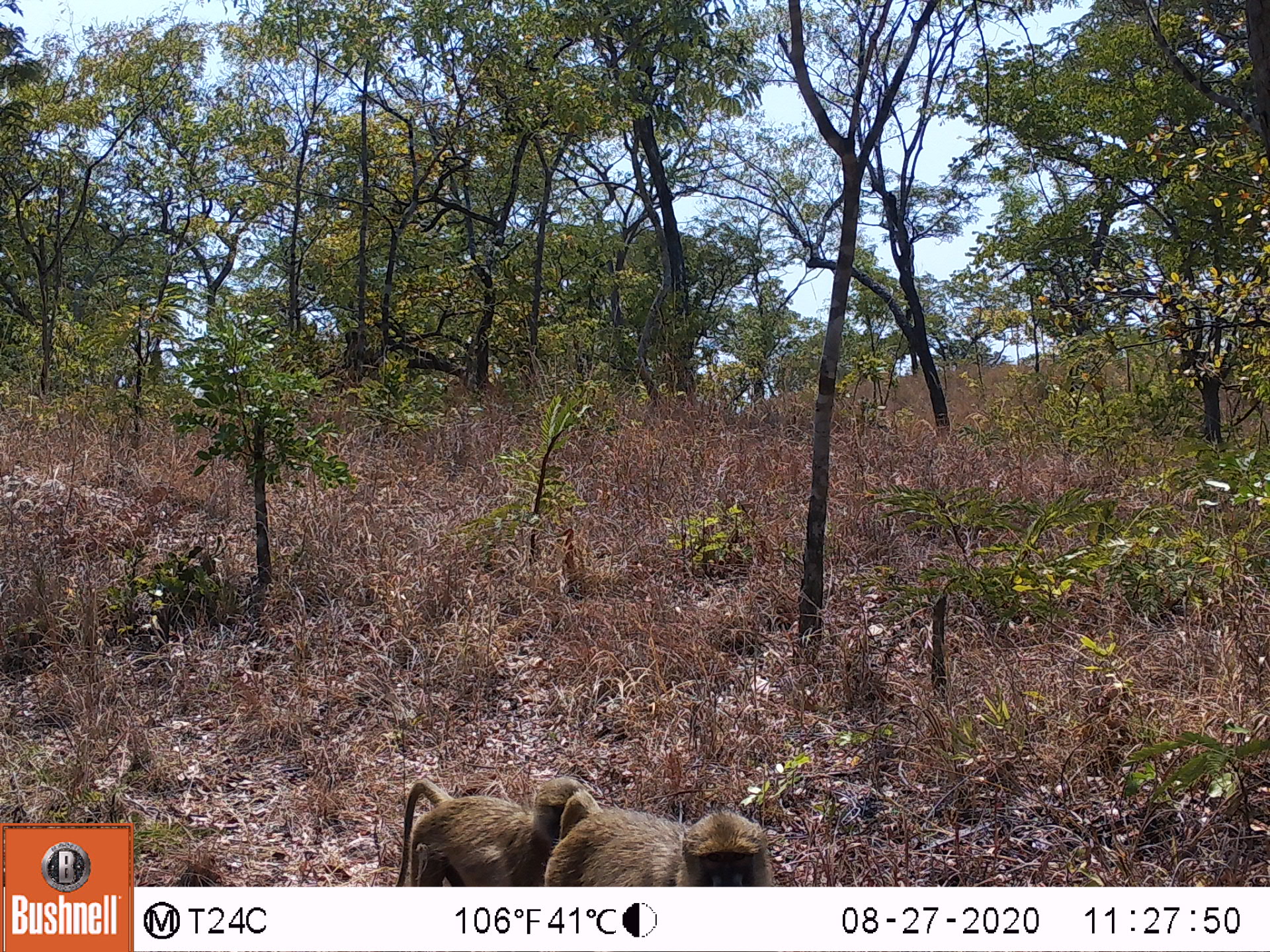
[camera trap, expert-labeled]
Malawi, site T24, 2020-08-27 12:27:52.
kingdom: Animalia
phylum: Chordata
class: Mammalia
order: Primates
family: Cercopithecidae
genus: Papio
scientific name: Papio cynocephalus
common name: yellow baboon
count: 2